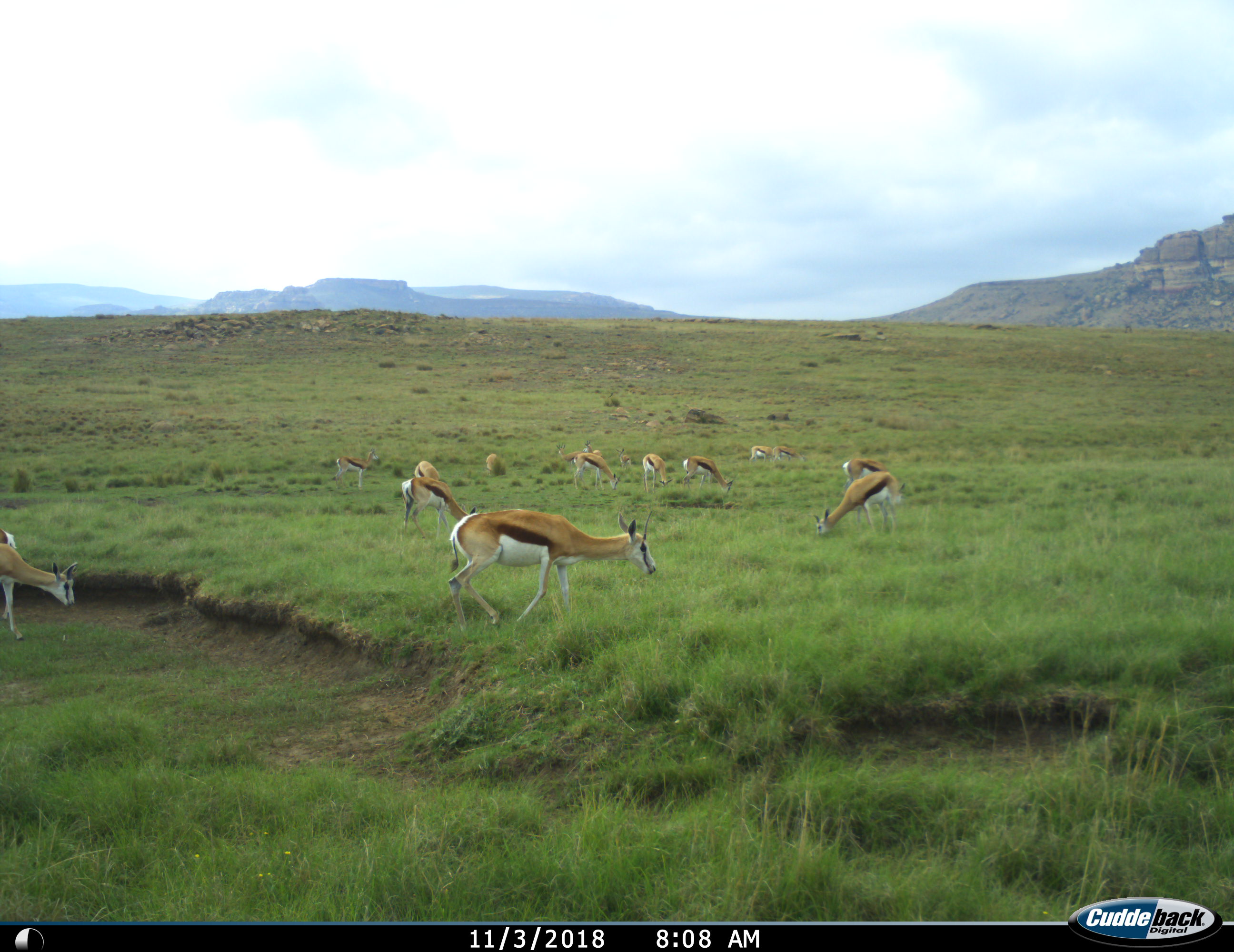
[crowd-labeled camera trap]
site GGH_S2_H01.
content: unidentified animal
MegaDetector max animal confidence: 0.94